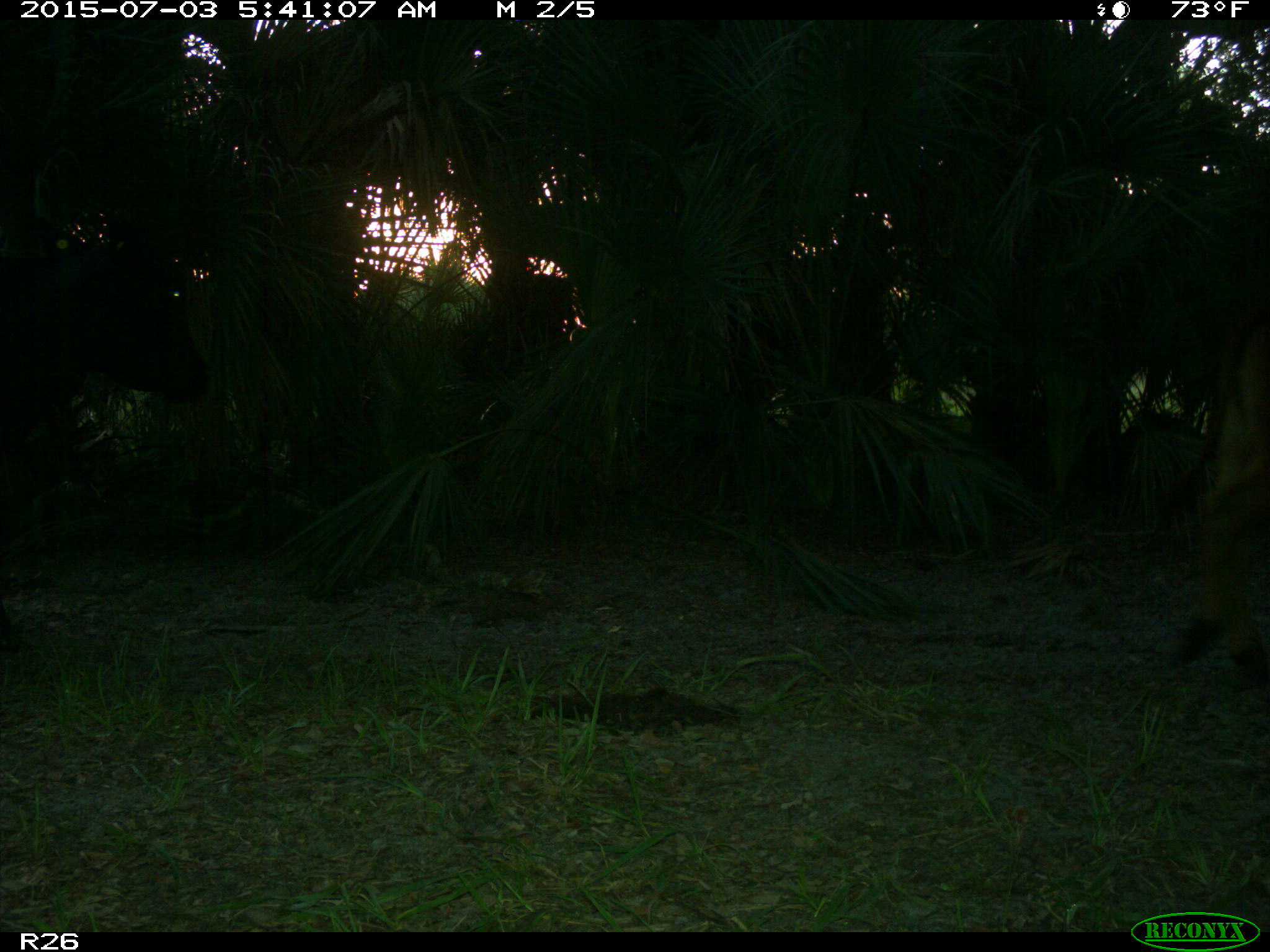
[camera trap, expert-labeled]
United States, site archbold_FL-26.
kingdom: Animalia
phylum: Chordata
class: Mammalia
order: Artiodactyla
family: Bovidae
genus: Bos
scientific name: Bos taurus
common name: domestic cow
Bos taurus (domestic cow).